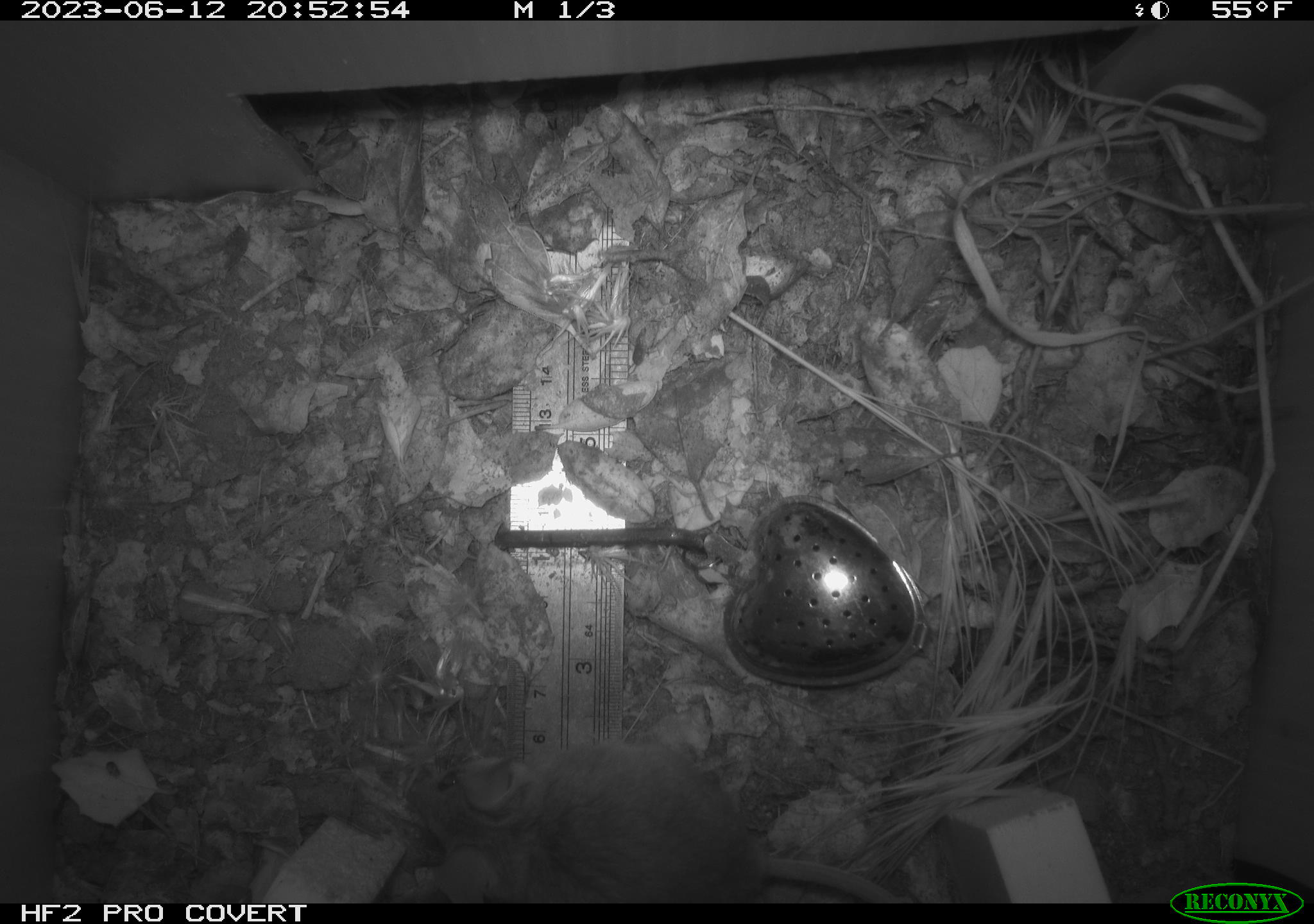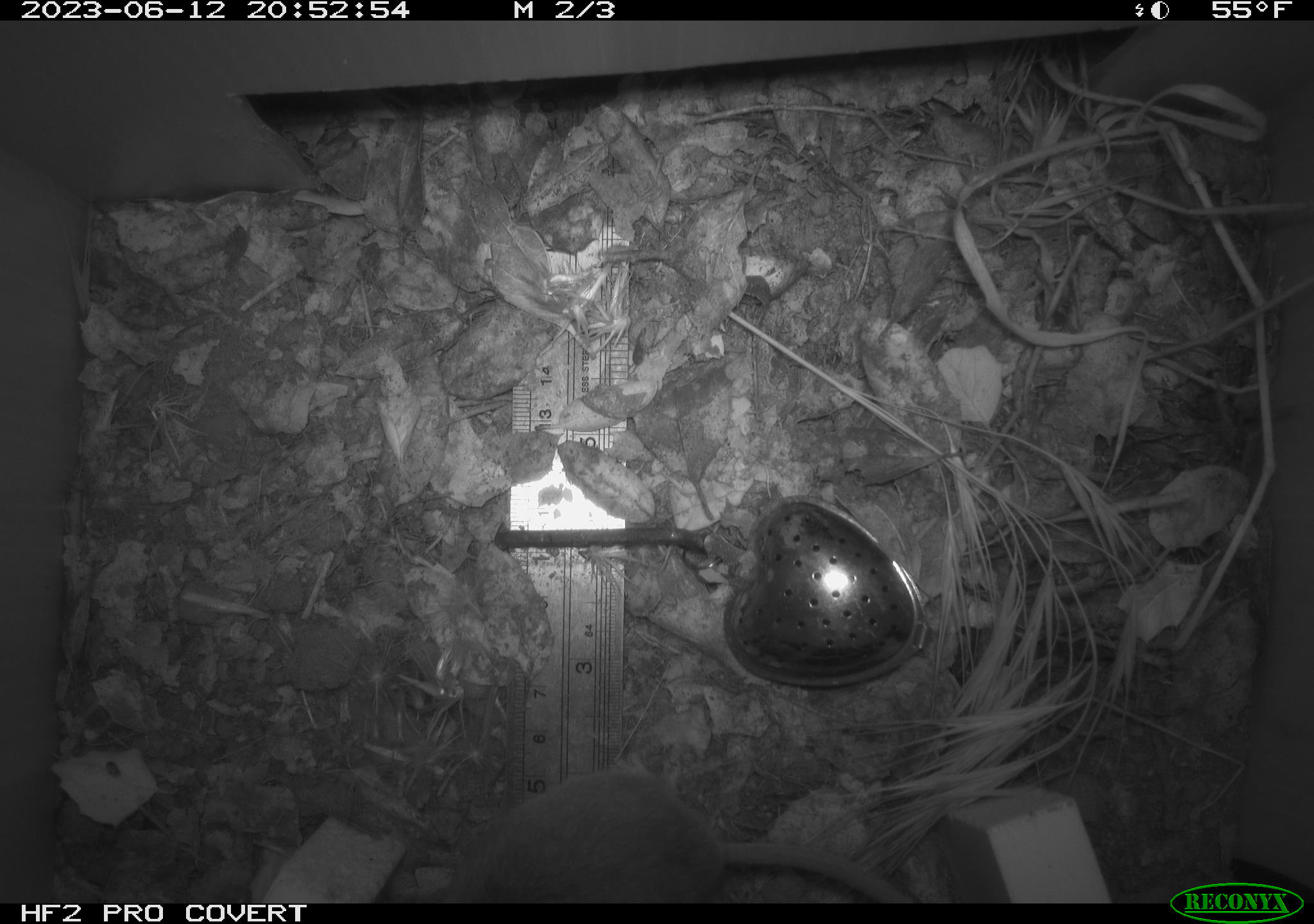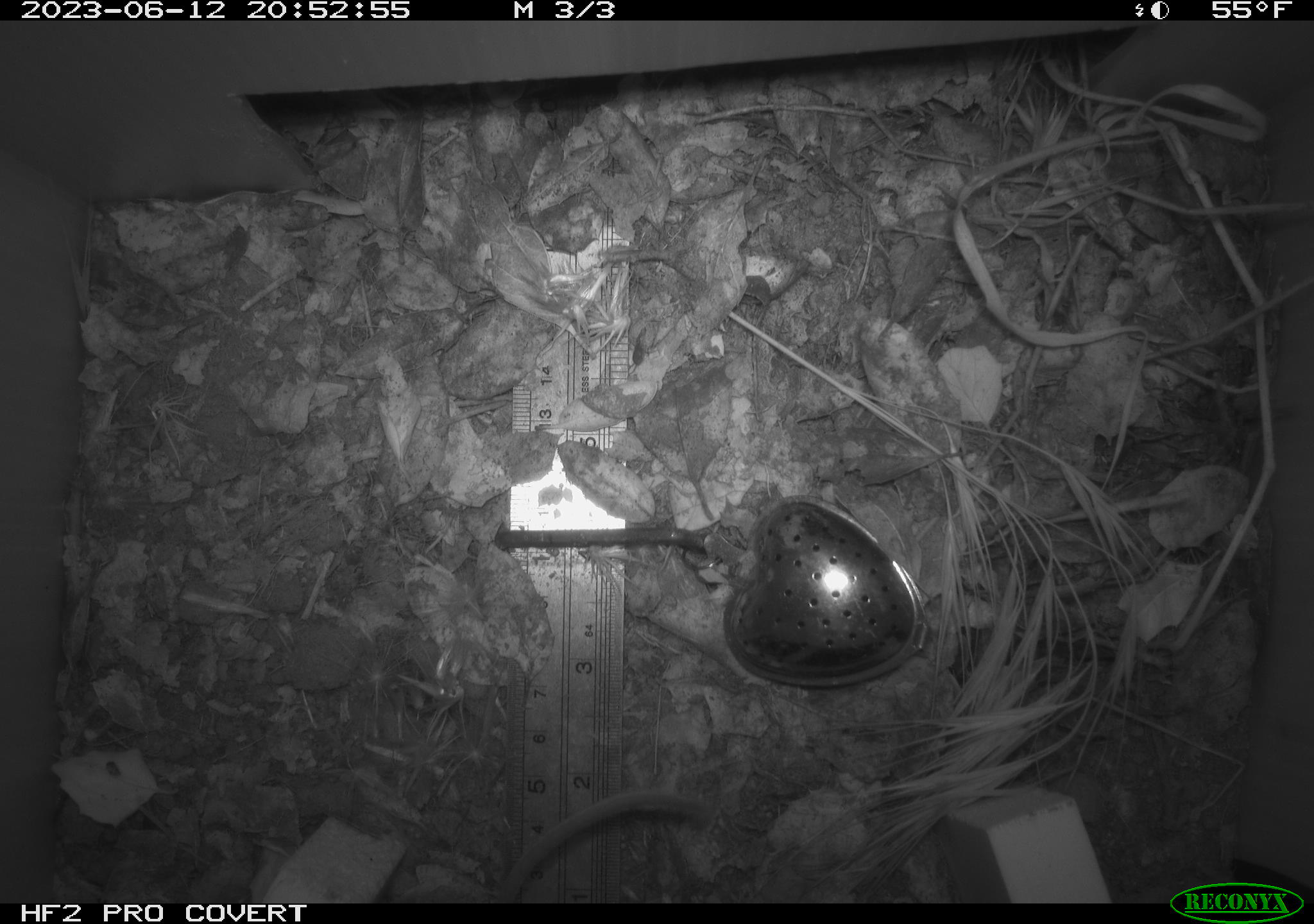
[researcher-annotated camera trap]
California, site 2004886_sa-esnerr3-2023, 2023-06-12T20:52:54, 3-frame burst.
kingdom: Animalia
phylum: Chordata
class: Mammalia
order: Rodentia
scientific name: Rodentia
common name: mouse species